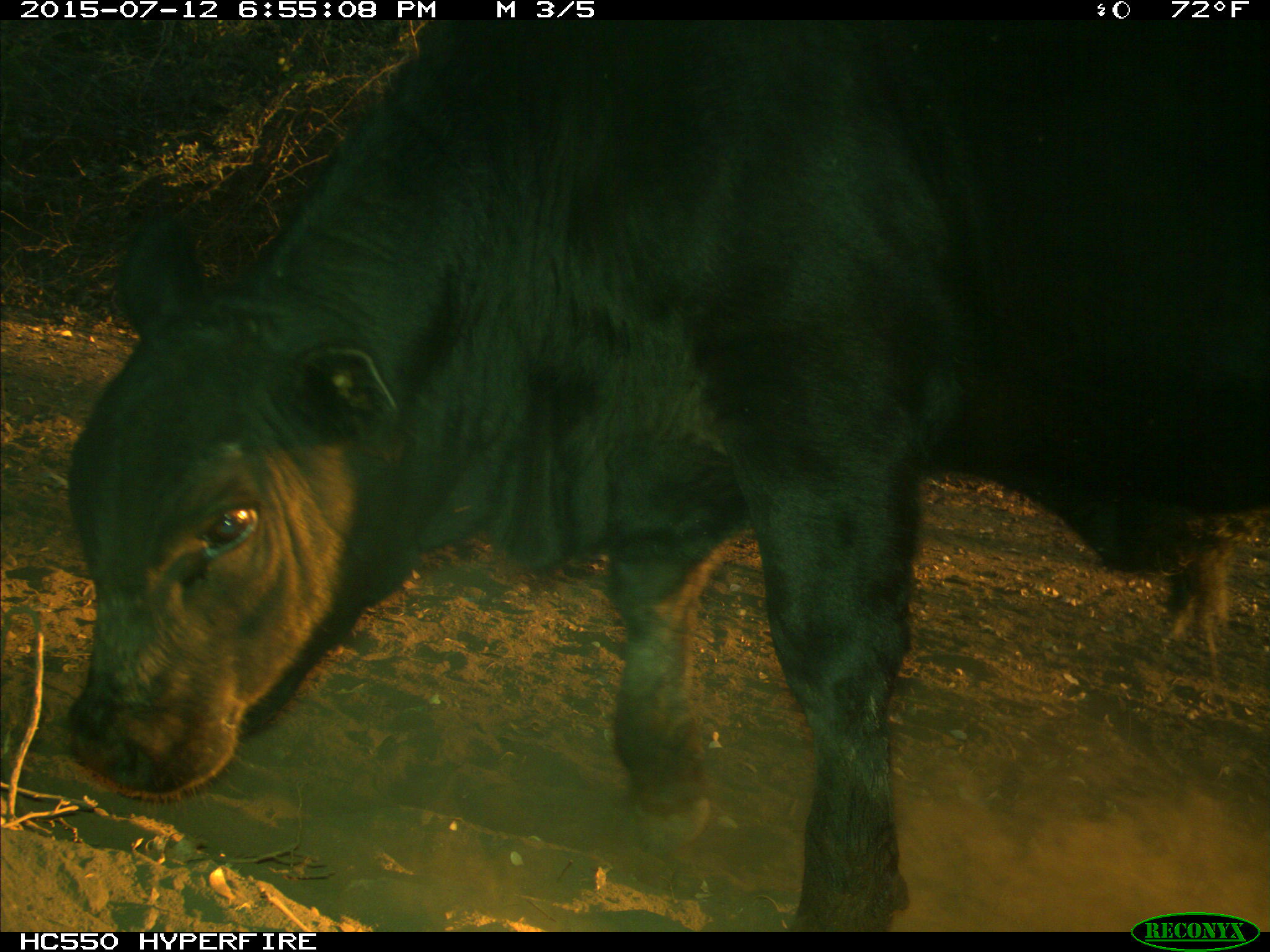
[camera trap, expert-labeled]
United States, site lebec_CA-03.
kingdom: Animalia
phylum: Chordata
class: Mammalia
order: Artiodactyla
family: Bovidae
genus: Bos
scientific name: Bos taurus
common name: domestic cow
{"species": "Bos taurus (domestic cow)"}